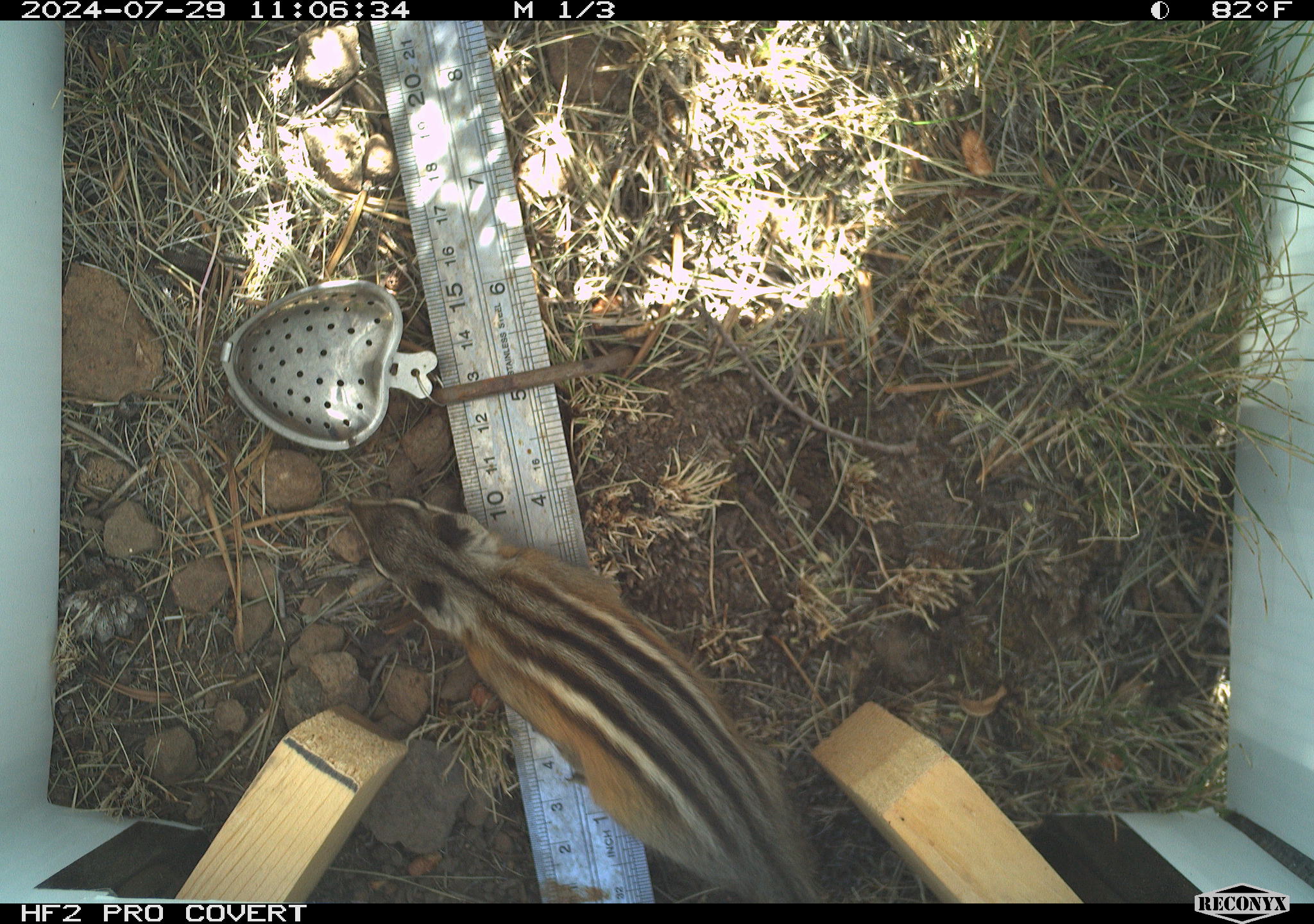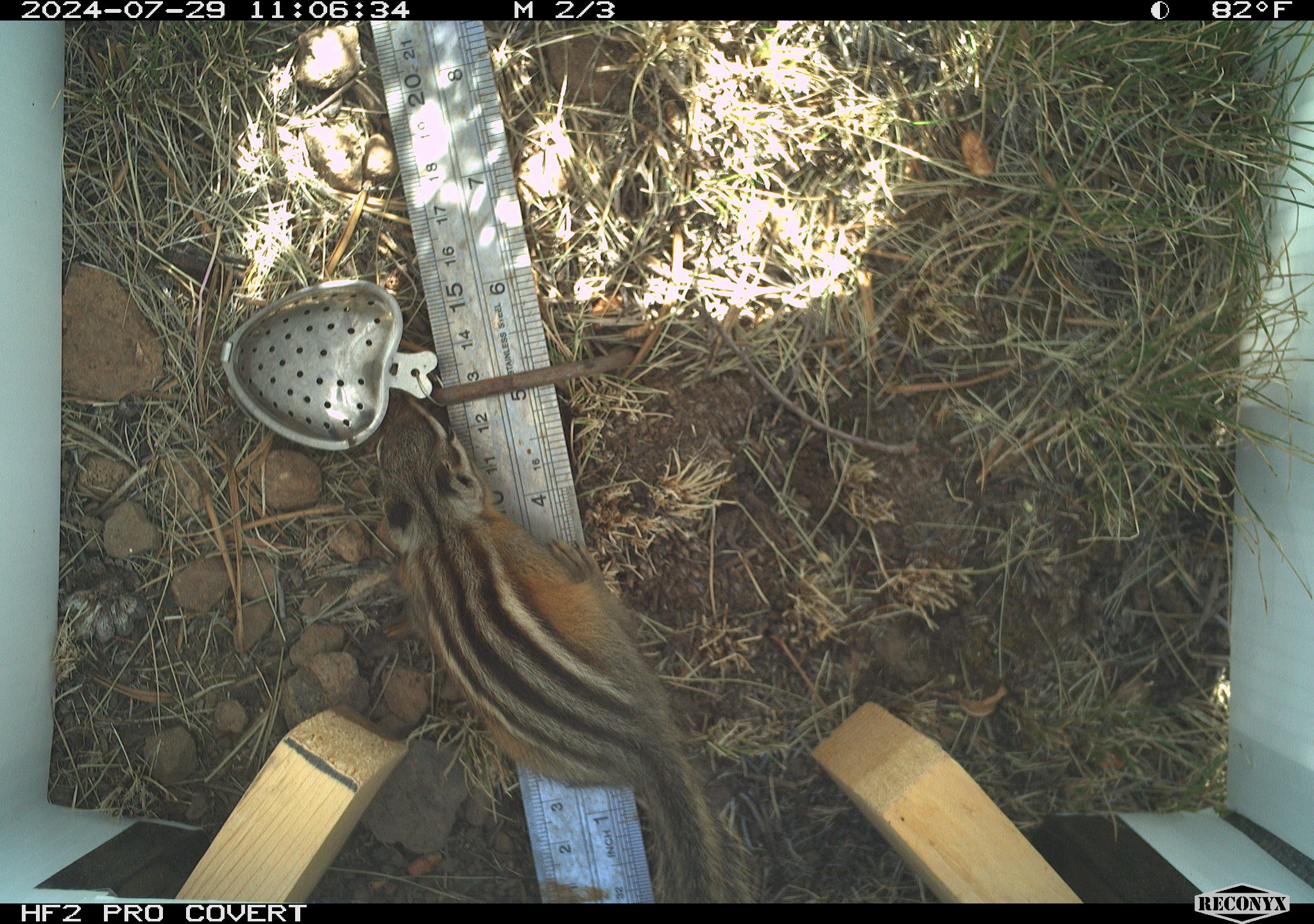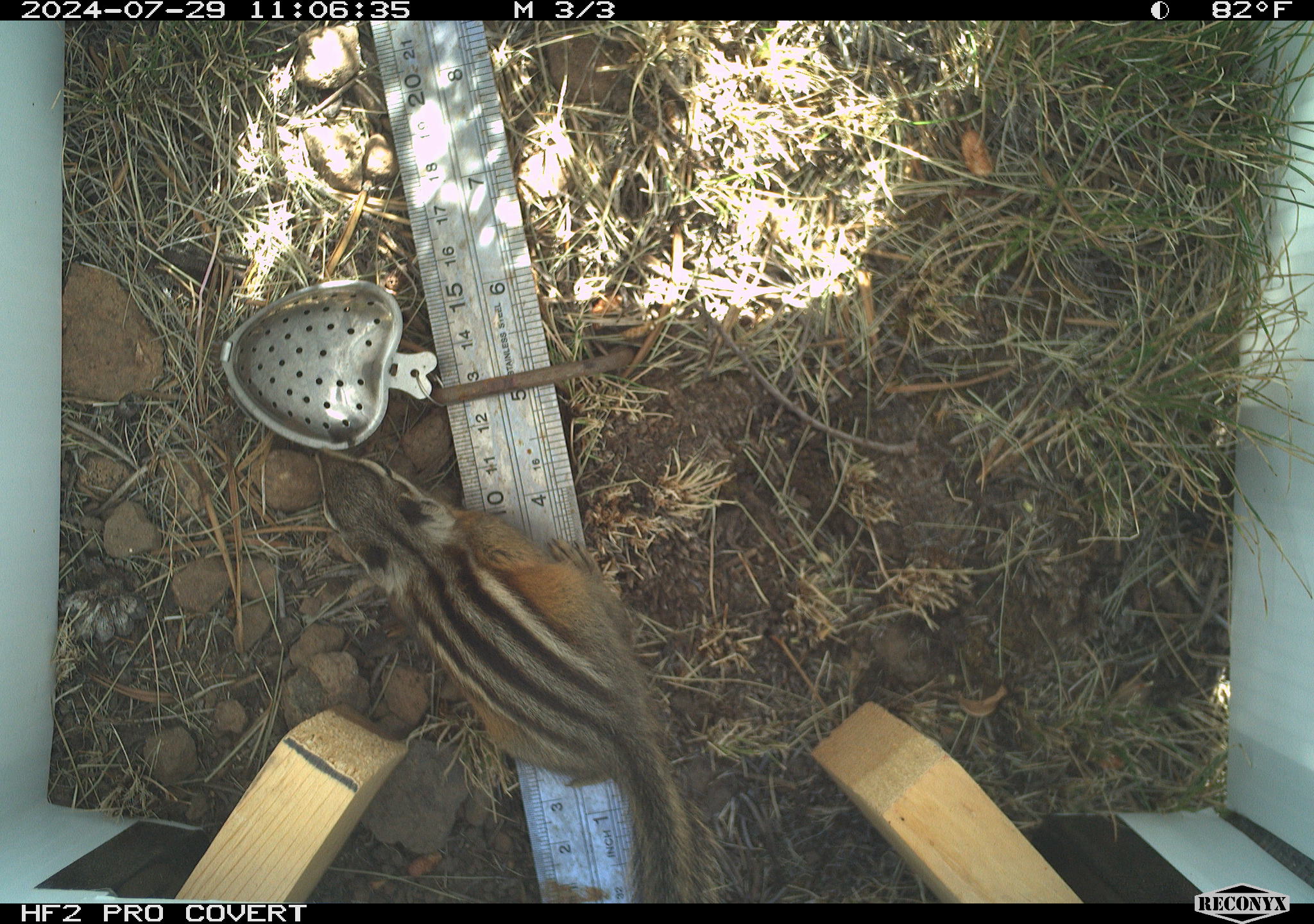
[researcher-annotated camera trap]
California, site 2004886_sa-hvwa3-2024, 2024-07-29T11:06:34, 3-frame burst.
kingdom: Animalia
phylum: Chordata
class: Mammalia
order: Rodentia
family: Sciuridae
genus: Neotamias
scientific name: Neotamias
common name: western chipmunks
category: neotamias species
Neotamias species (western chipmunks) (Neotamias).